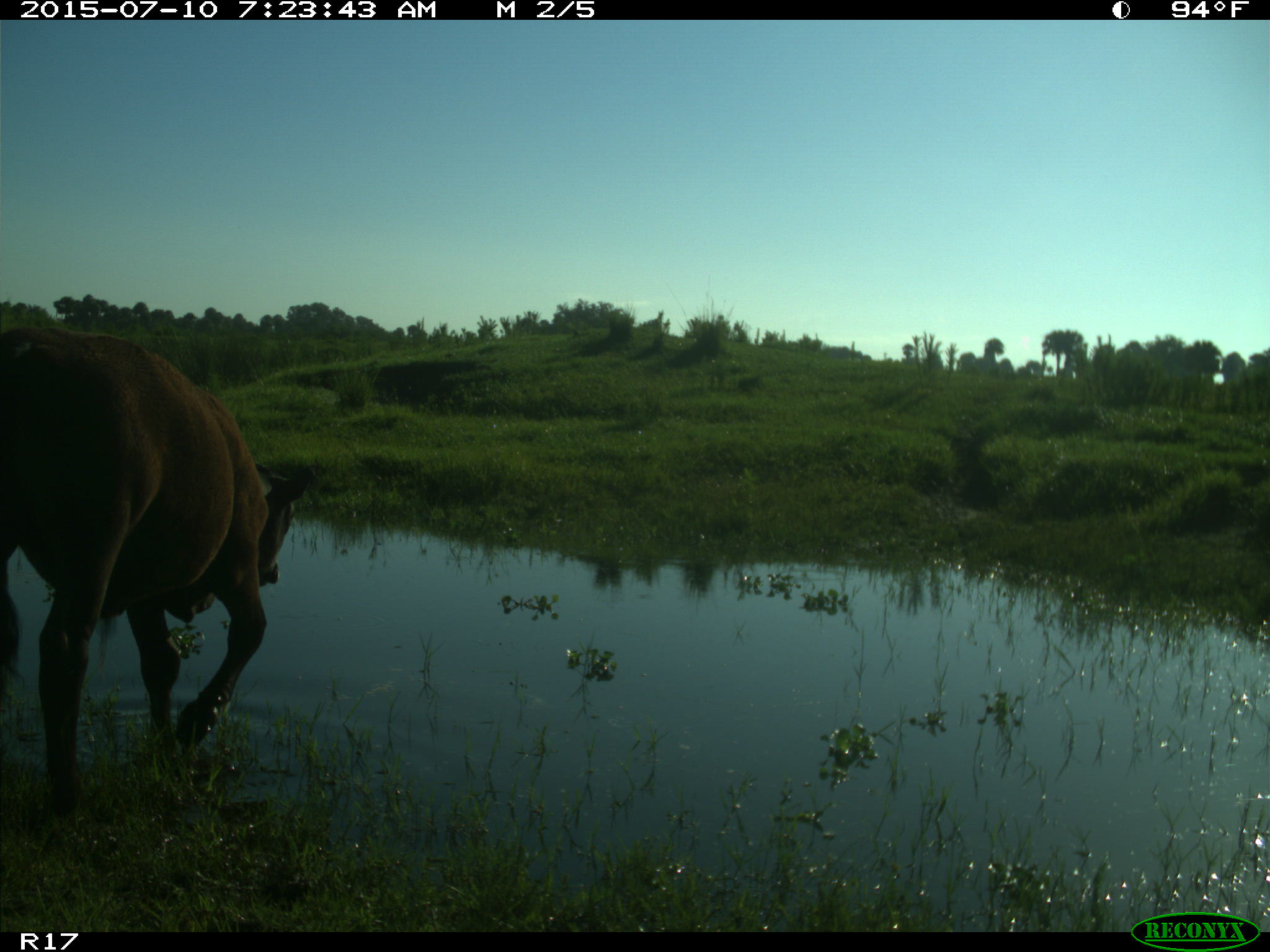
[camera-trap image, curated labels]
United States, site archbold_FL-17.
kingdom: Animalia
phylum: Chordata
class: Mammalia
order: Artiodactyla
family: Bovidae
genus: Bos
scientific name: Bos taurus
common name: domestic cow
Bos taurus (domestic cow).